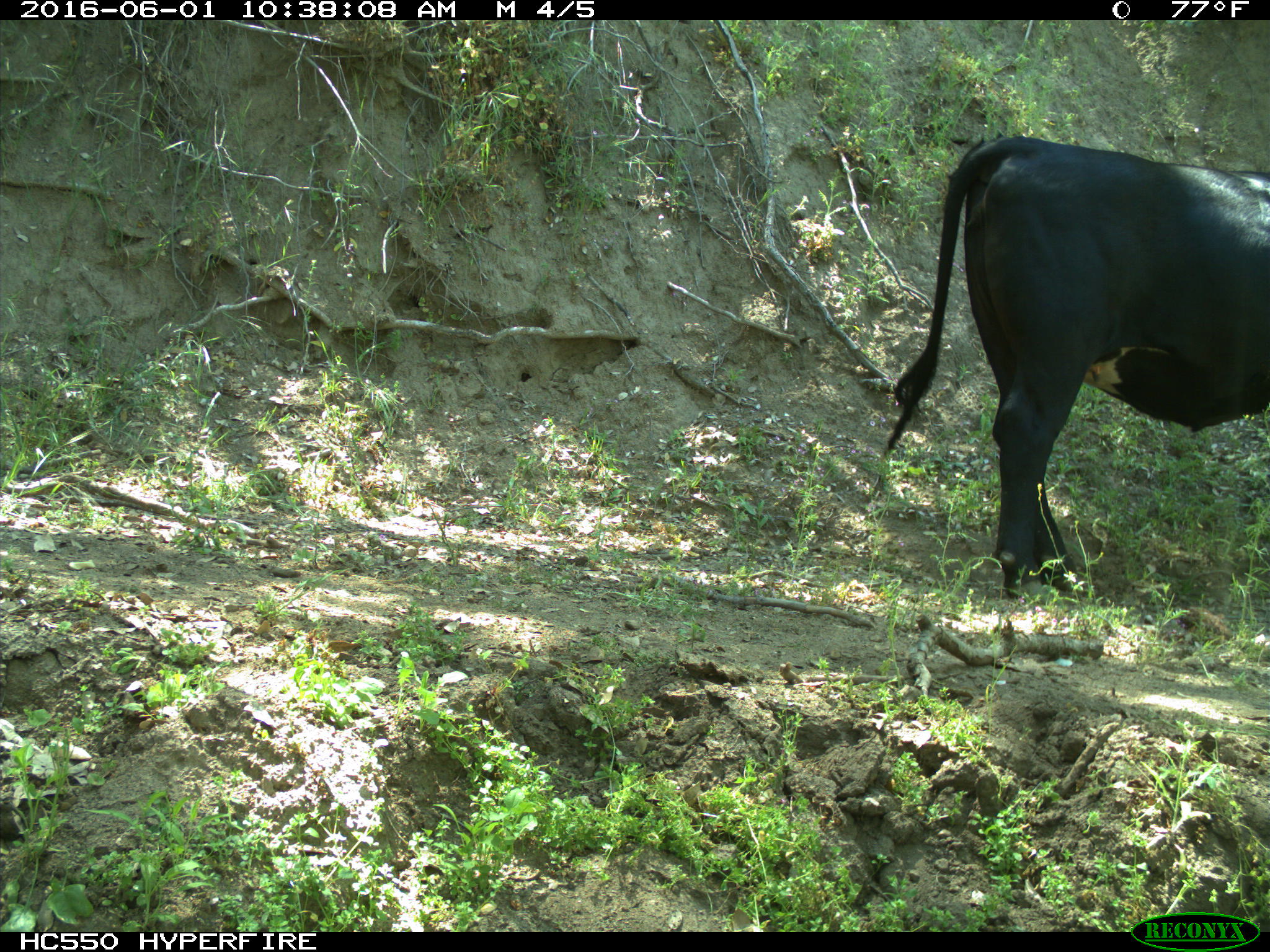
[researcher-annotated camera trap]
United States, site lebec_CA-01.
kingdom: Animalia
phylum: Chordata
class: Mammalia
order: Artiodactyla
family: Bovidae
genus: Bos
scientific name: Bos taurus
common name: domestic cow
Bos taurus (domestic cow).